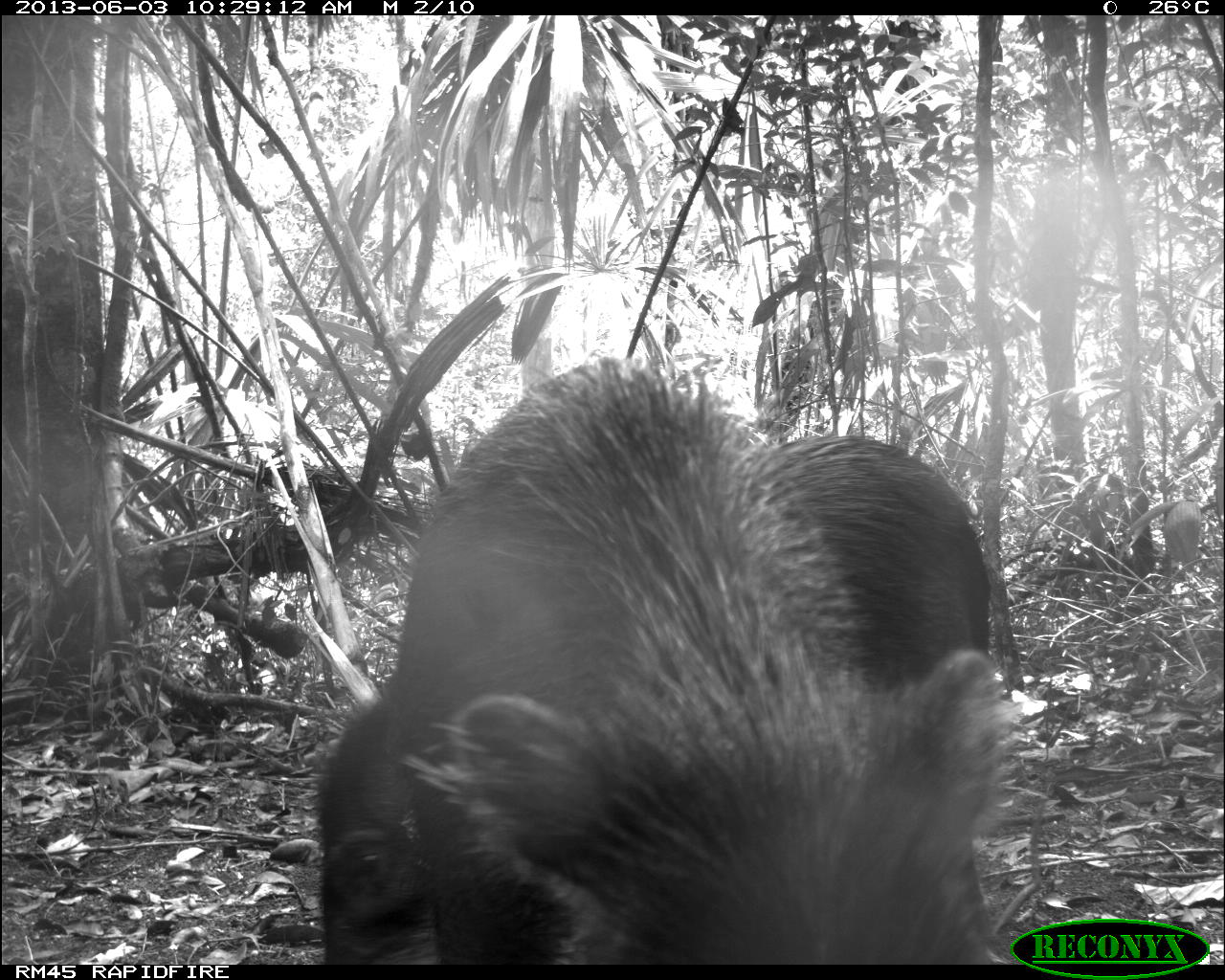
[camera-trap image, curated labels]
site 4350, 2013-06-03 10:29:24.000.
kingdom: Animalia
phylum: Chordata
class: Mammalia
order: Artiodactyla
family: Tayassuidae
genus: Tayassu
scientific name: Tayassu pecari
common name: white-lipped peccary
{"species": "Tayassu pecari (white-lipped peccary)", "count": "6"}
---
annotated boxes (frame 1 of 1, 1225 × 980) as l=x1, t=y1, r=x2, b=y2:
tayassu pecari: l=317, t=432, r=987, b=959; l=419, t=358, r=998, b=960